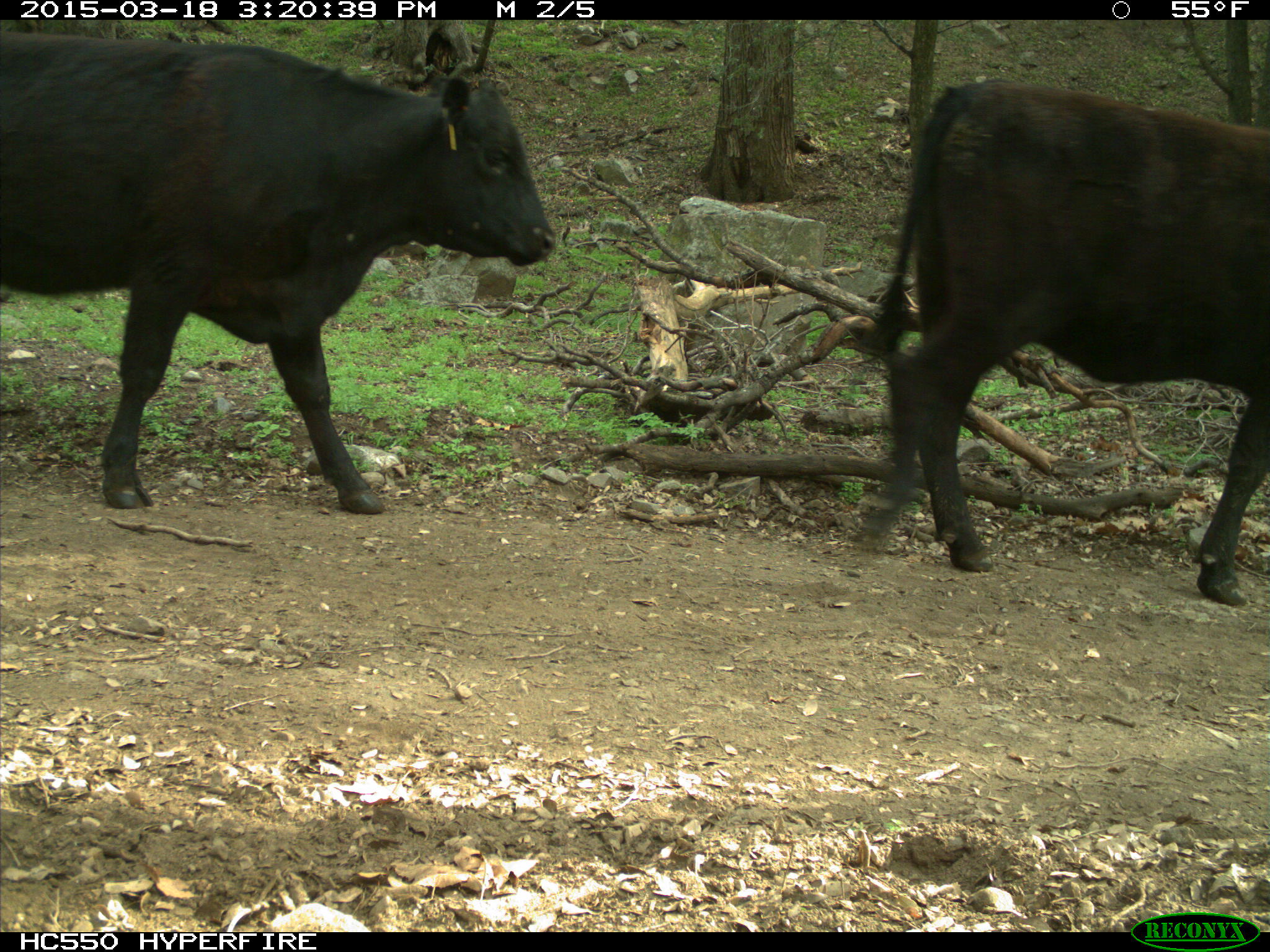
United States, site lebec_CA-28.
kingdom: Animalia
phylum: Chordata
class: Mammalia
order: Artiodactyla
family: Bovidae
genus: Bos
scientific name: Bos taurus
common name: domestic cow